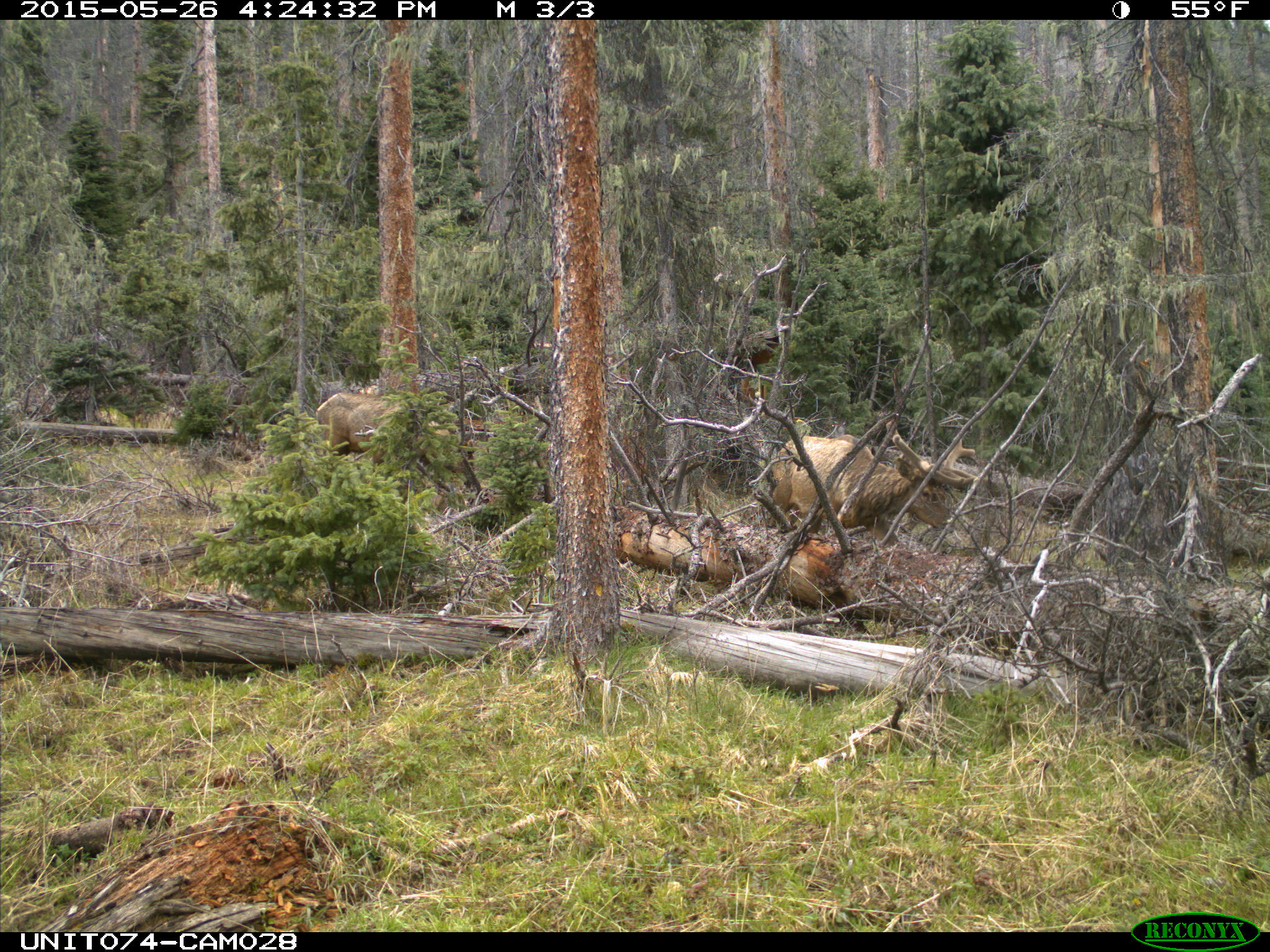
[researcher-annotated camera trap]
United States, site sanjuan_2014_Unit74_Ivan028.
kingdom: Animalia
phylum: Chordata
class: Mammalia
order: Artiodactyla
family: Cervidae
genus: Cervus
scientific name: Cervus elaphus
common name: red deer